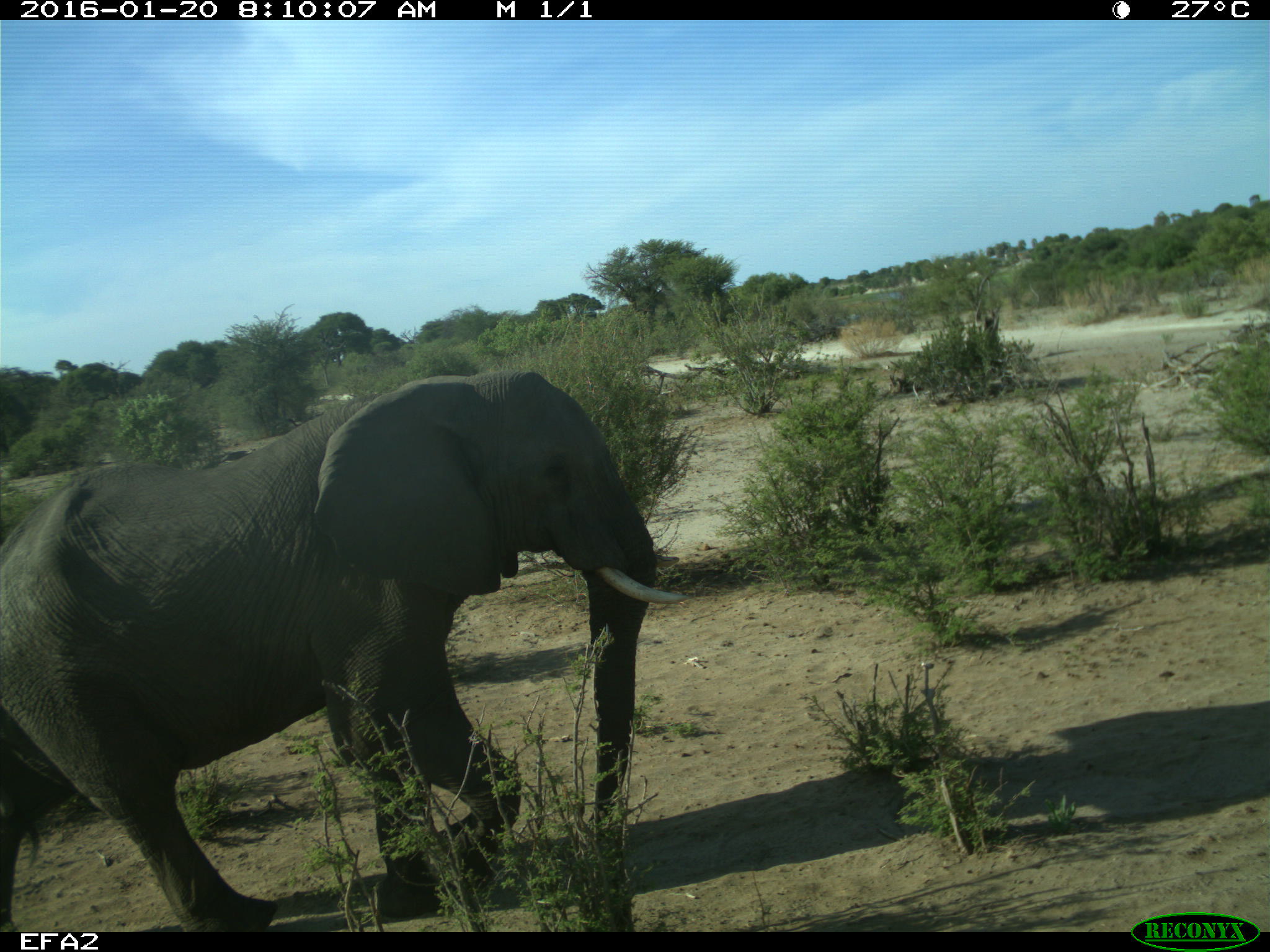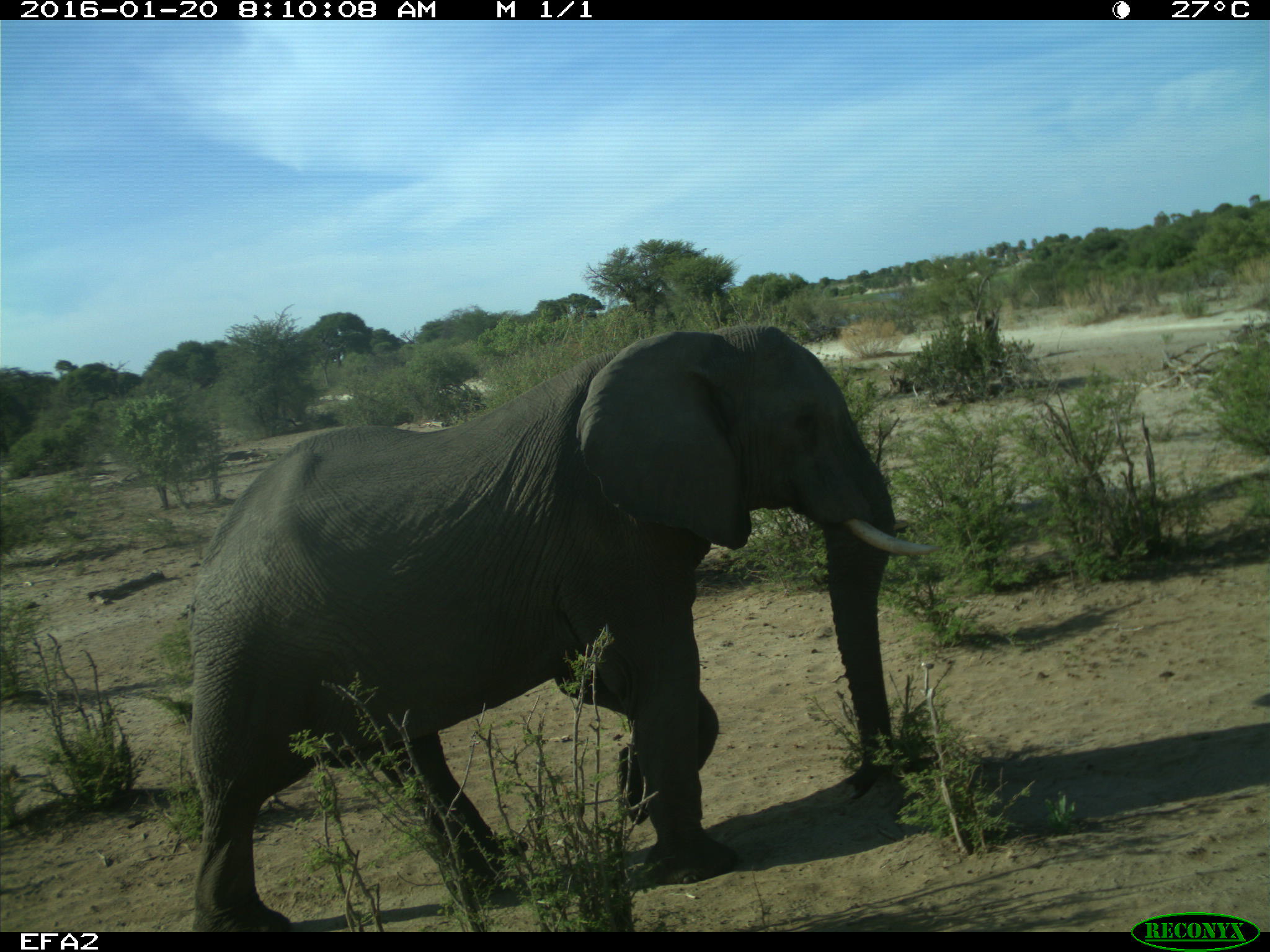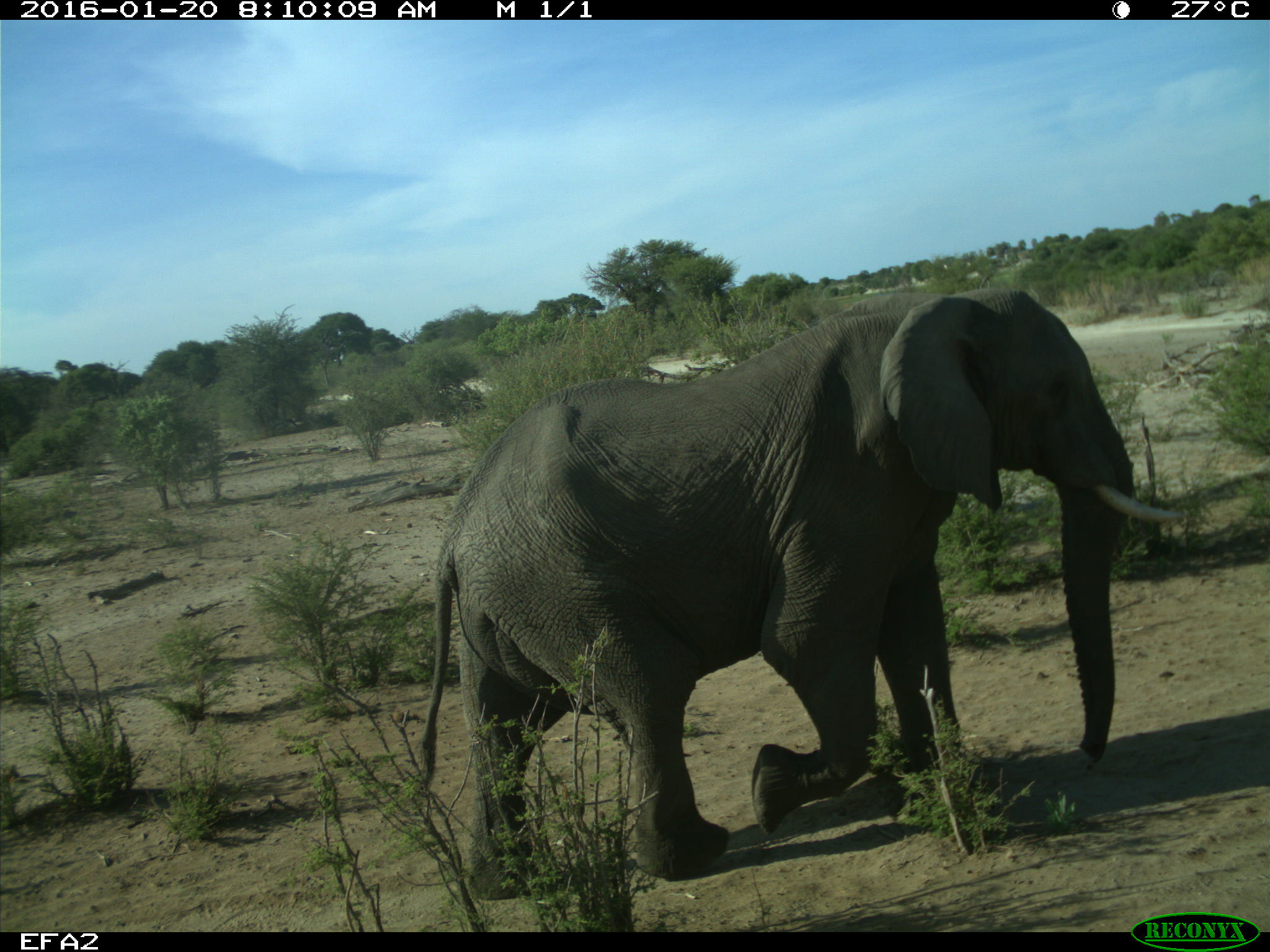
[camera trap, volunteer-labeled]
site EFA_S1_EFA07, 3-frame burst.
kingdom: Animalia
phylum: Chordata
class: Mammalia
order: Proboscidea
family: Elephantidae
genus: Loxodonta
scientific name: Loxodonta africana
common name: african bush elephant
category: elephant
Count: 1.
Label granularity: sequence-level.